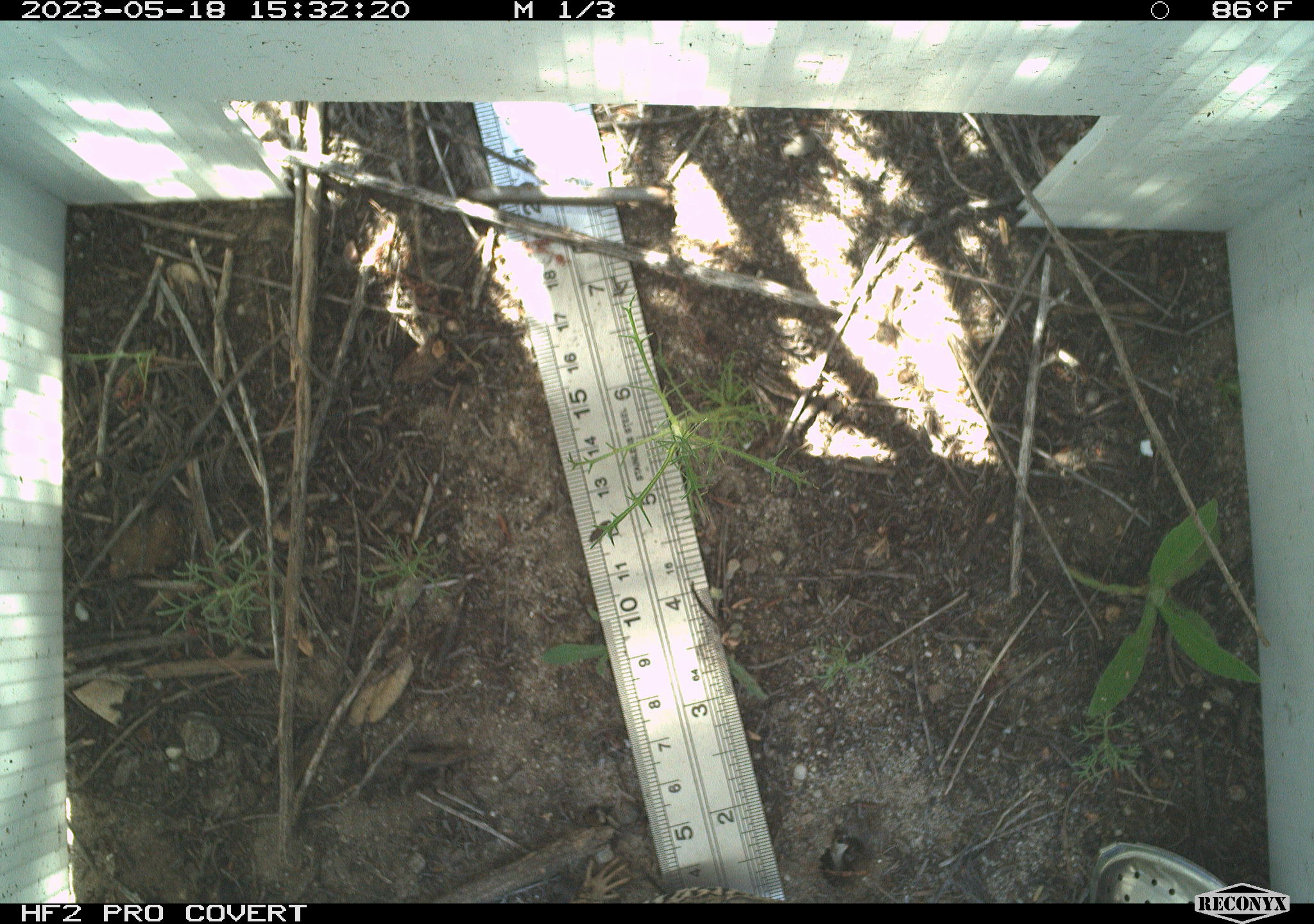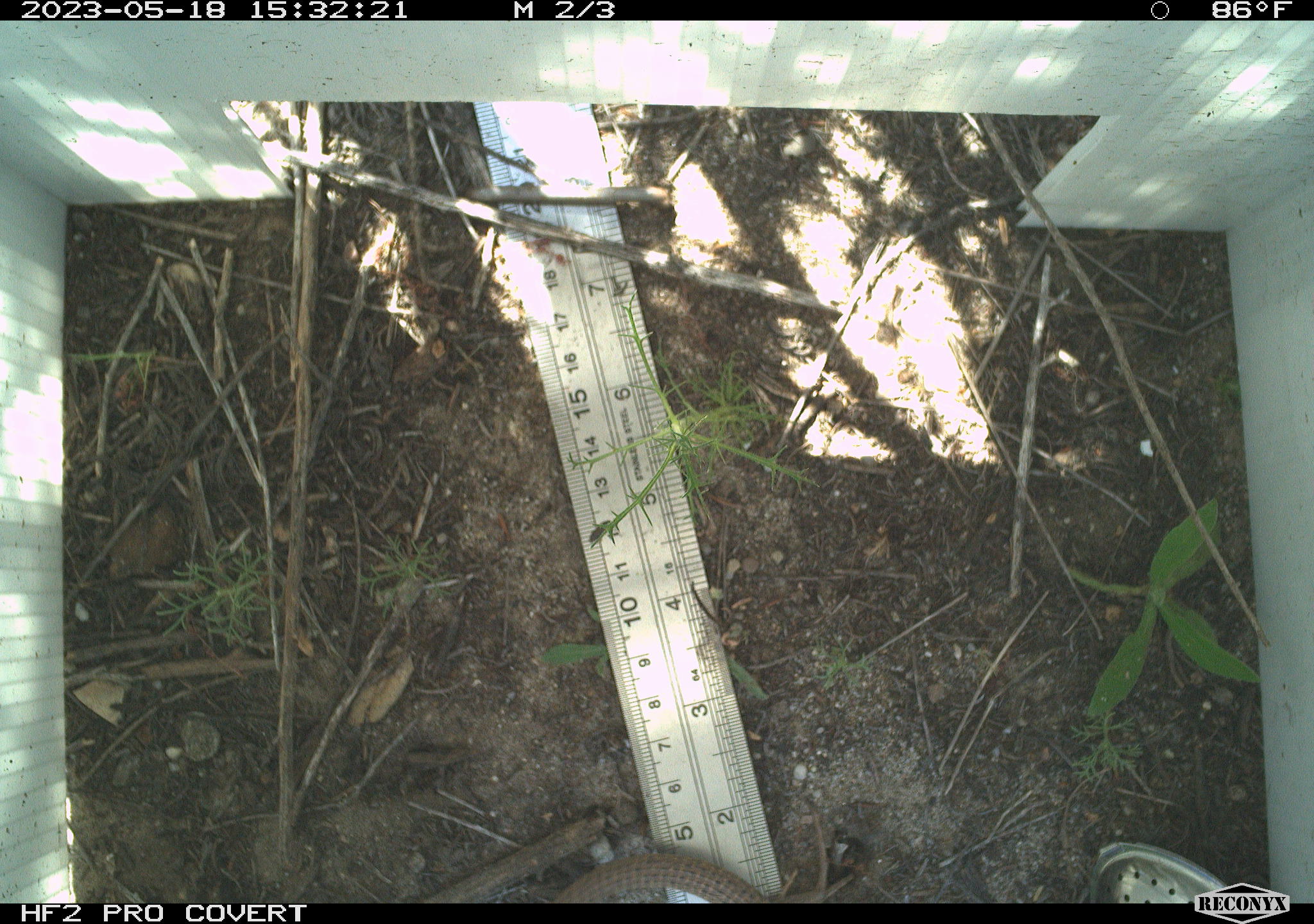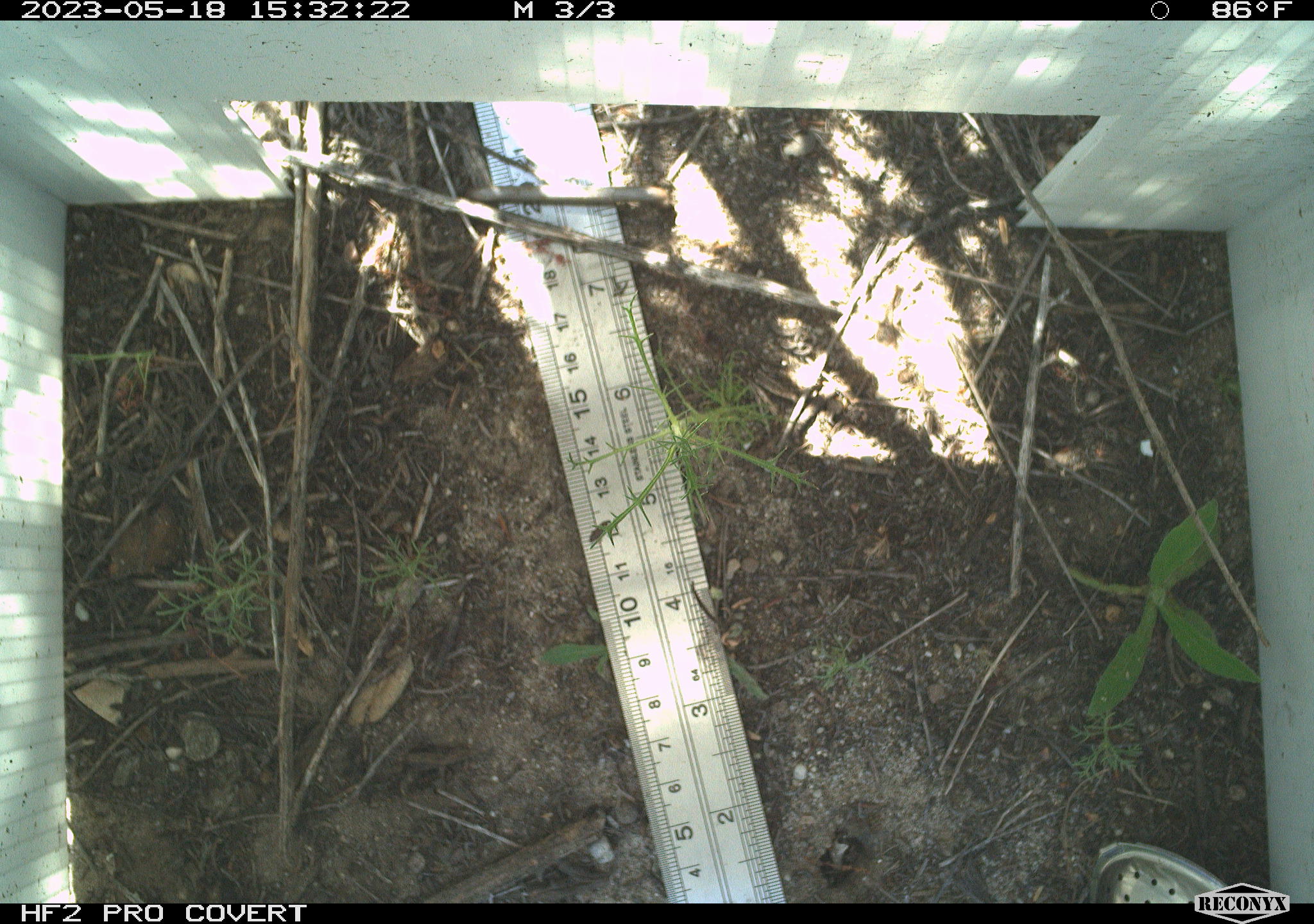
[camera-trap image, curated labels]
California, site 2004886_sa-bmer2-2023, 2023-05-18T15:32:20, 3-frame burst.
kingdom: Animalia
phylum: Chordata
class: Reptilia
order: Squamata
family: Teiidae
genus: Aspidoscelis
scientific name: Aspidoscelis tigris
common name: western whiptail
Western whiptail (Aspidoscelis tigris).